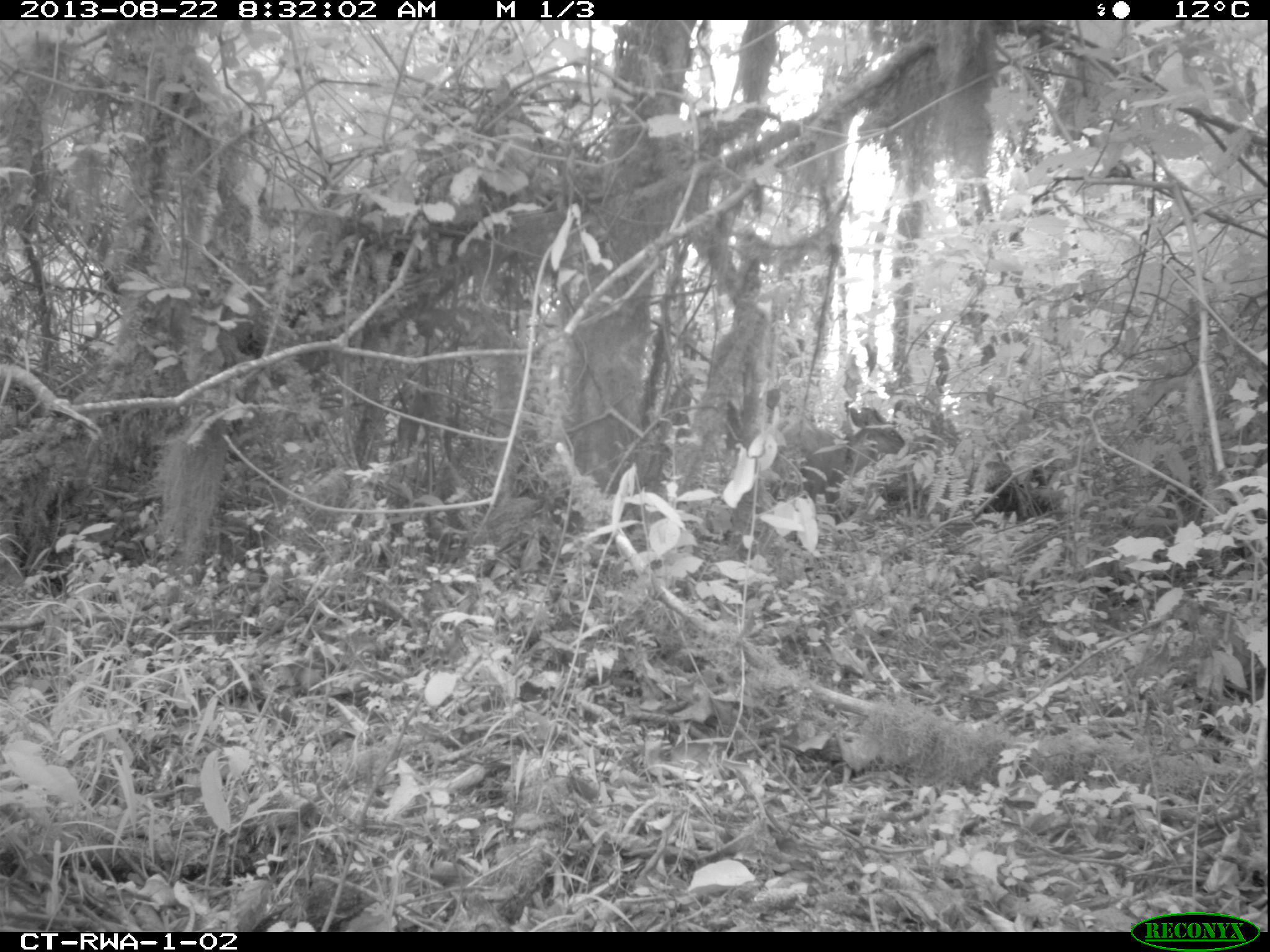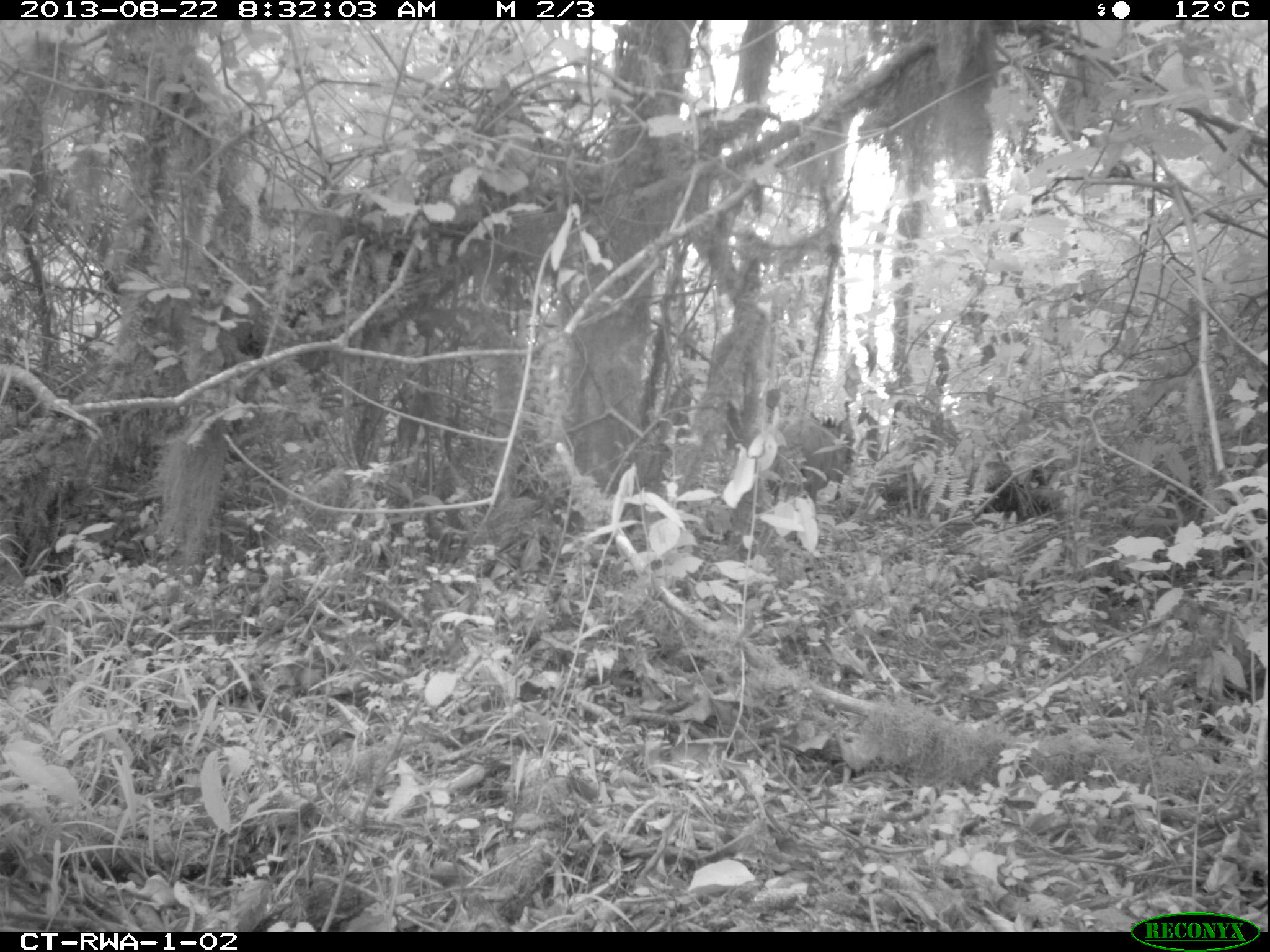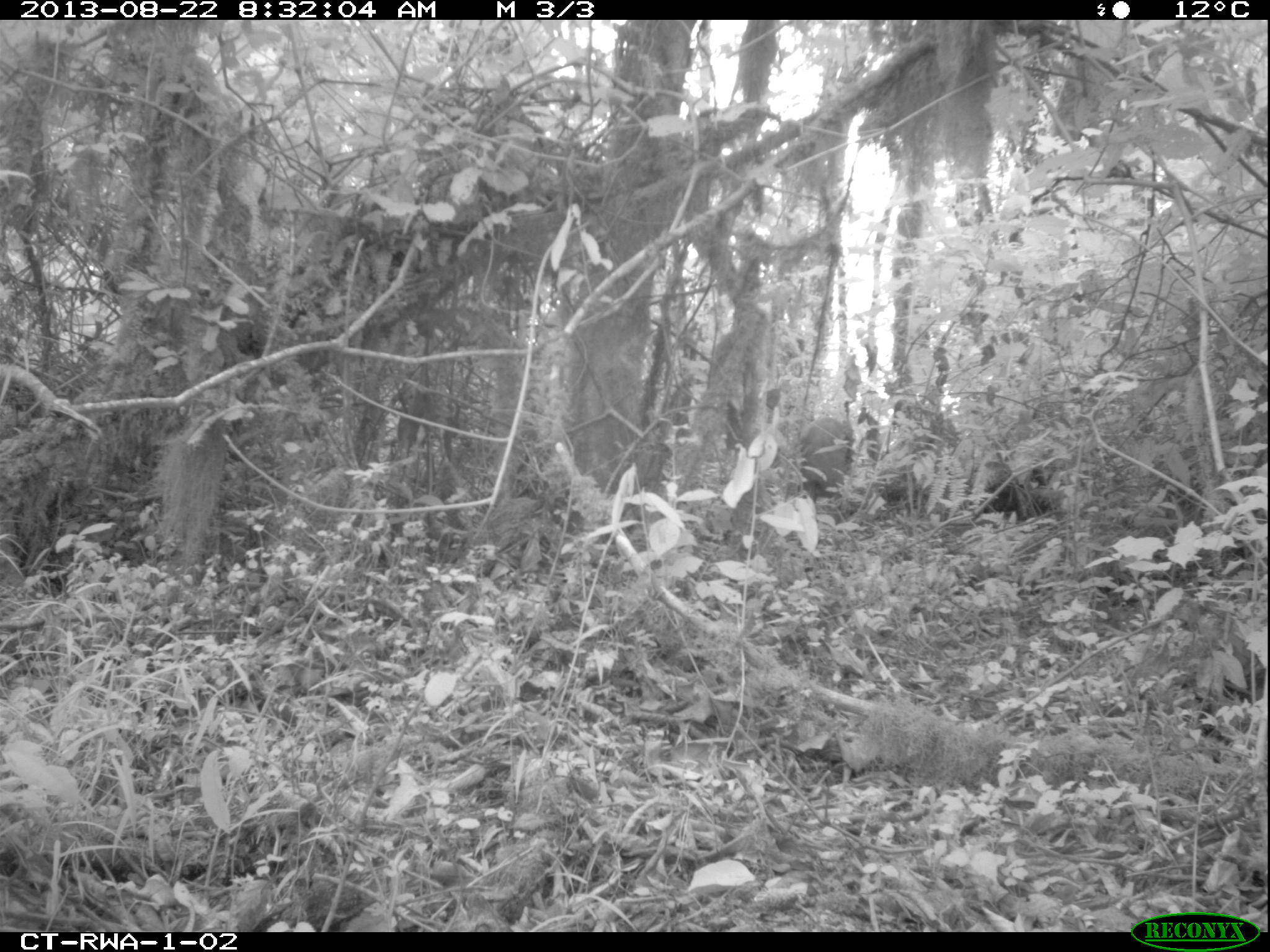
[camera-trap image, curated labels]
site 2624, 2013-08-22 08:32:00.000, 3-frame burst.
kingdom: Animalia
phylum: Chordata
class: Mammalia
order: Artiodactyla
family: Bovidae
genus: Cephalophus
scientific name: Cephalophus nigrifrons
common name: black-fronted duiker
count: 1